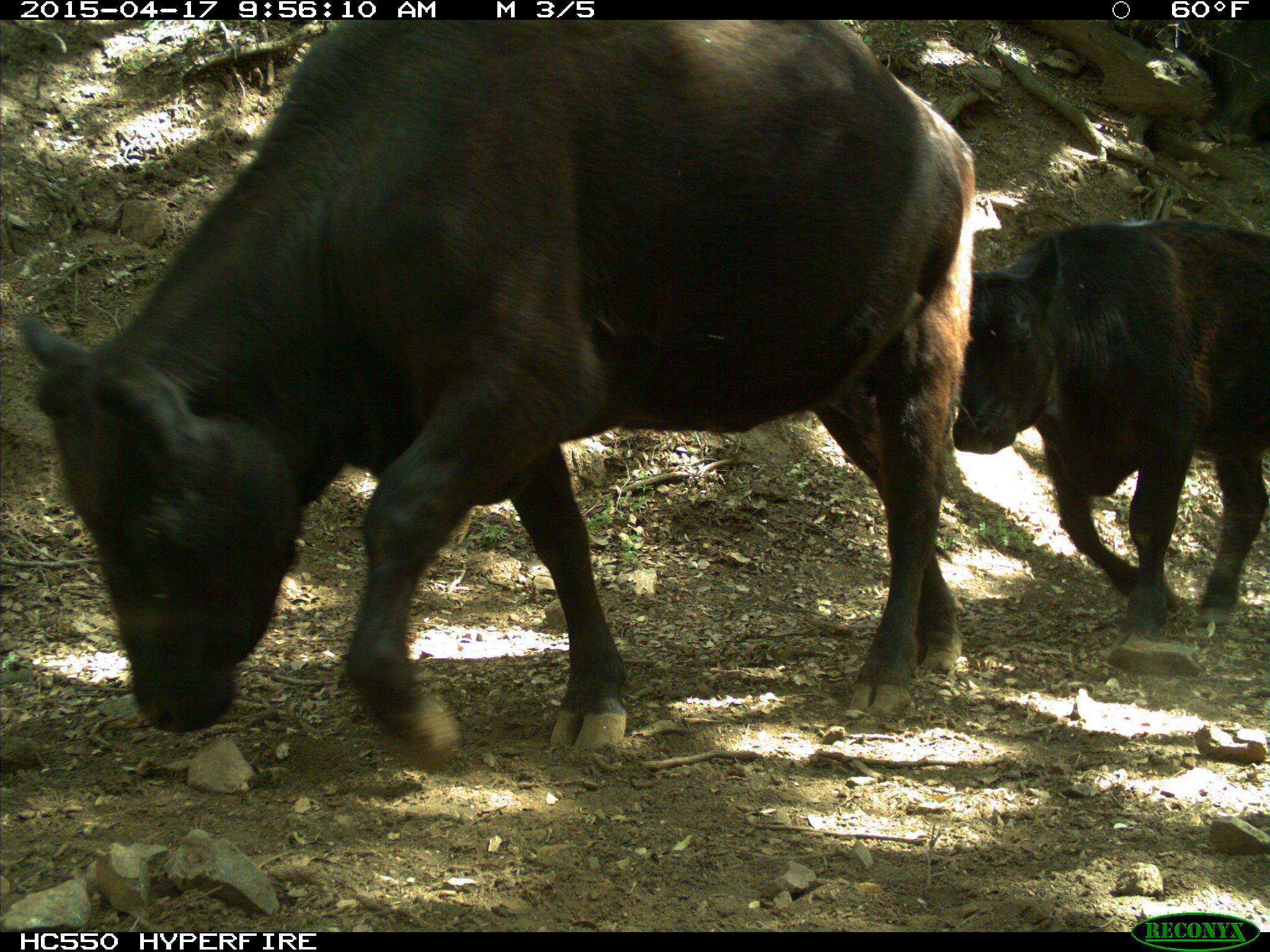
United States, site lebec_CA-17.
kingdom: Animalia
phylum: Chordata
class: Mammalia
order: Artiodactyla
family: Bovidae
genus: Bos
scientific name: Bos taurus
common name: domestic cow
Bos taurus (domestic cow).